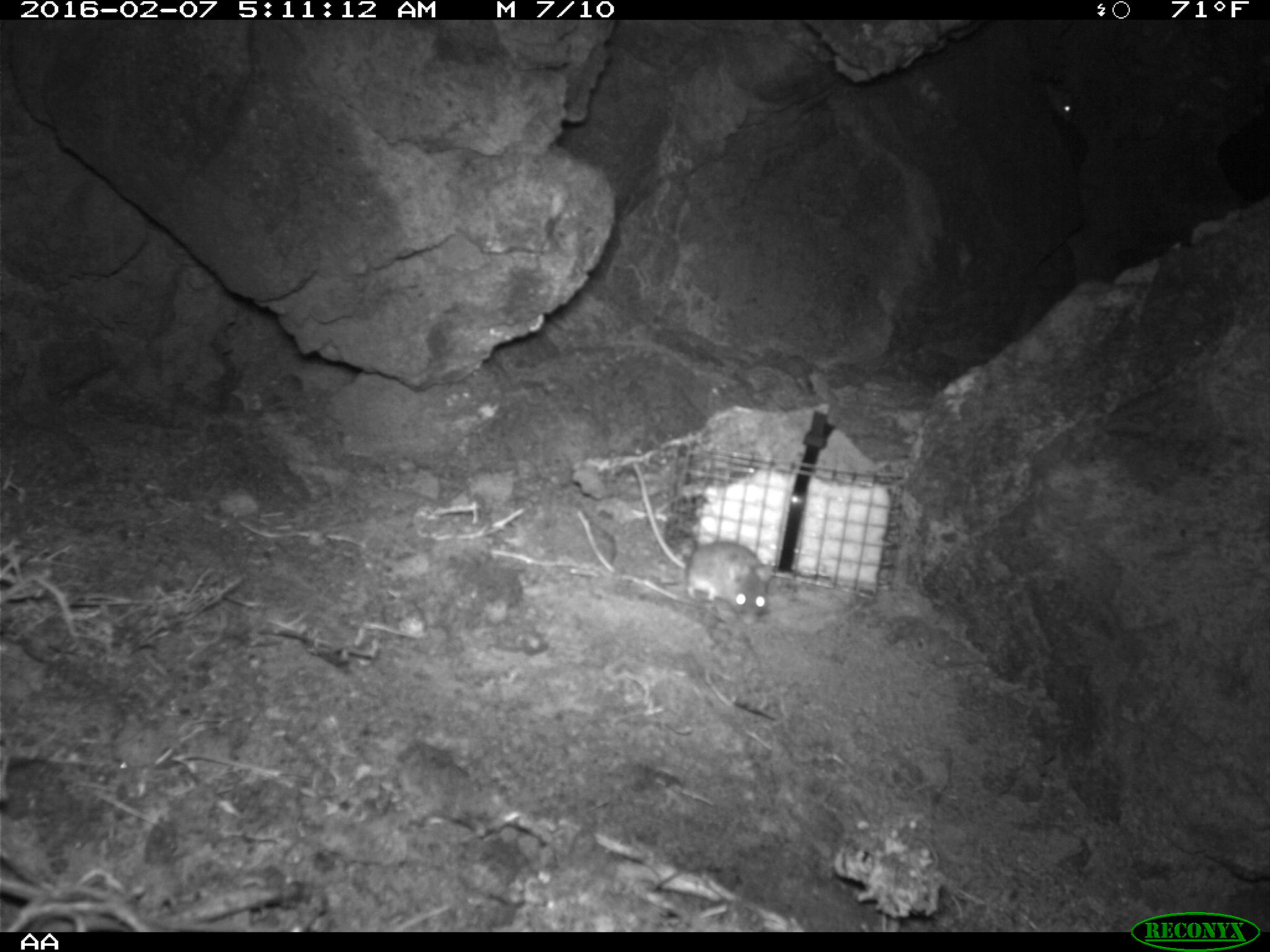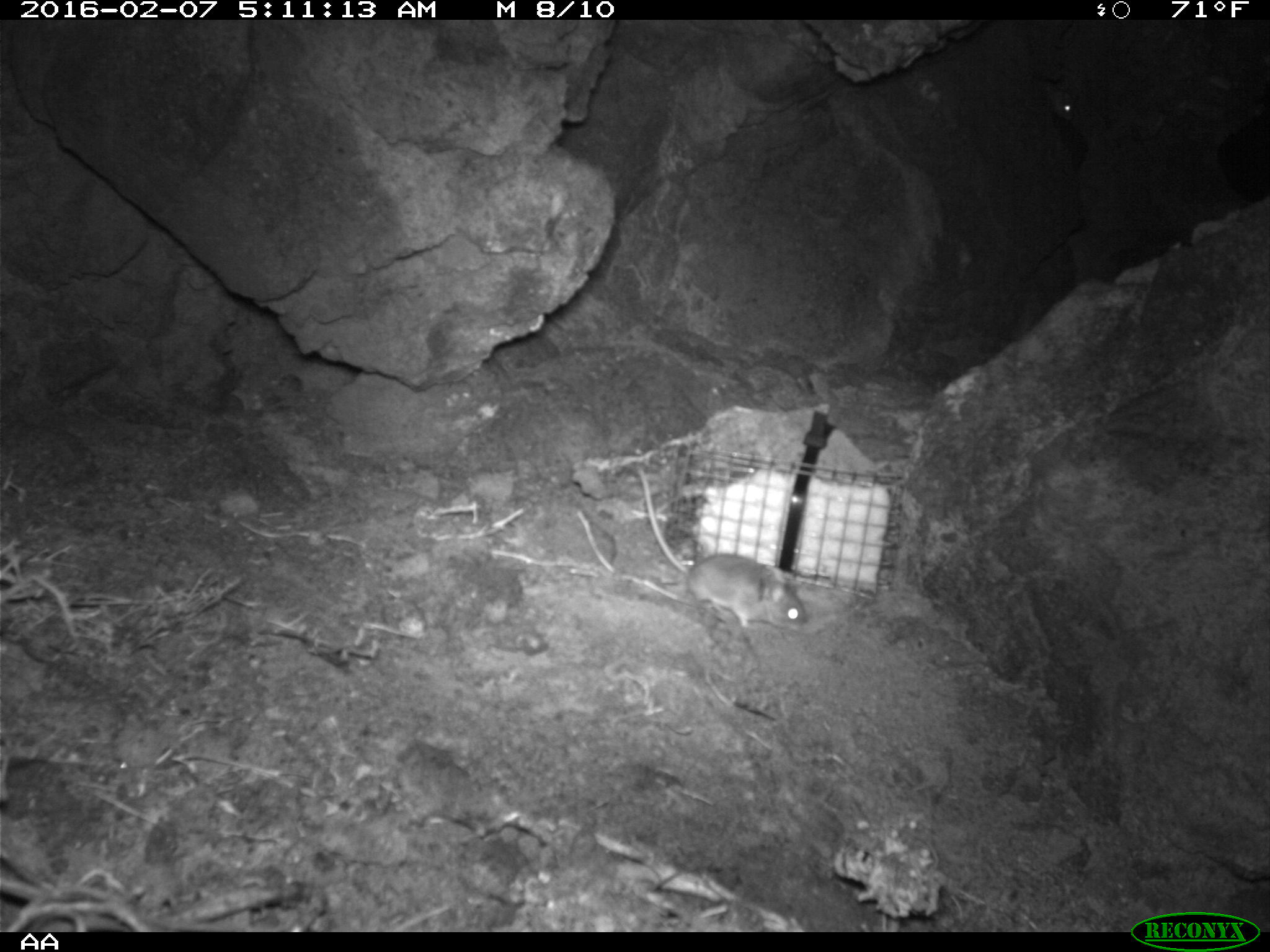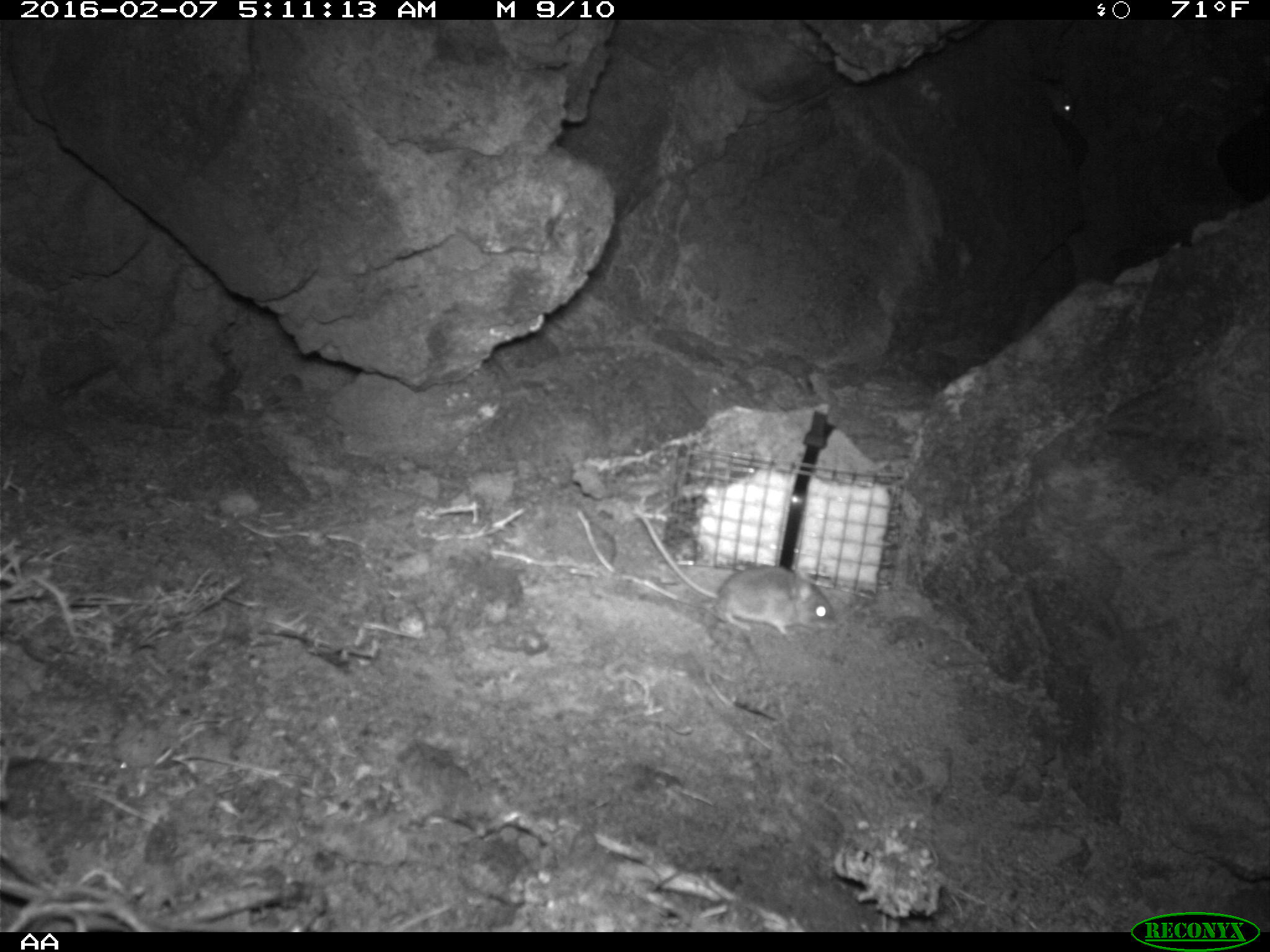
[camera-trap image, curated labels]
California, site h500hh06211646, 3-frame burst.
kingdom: Animalia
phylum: Chordata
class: Mammalia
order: Rodentia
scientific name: Rodentia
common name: rodent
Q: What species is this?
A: Rodent (Rodentia).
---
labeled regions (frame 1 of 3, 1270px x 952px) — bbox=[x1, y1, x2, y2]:
rodent: bbox=[631, 461, 772, 625]; bbox=[1045, 81, 1075, 124]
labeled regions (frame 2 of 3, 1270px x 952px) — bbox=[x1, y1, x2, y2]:
rodent: bbox=[634, 467, 807, 634]; bbox=[1039, 76, 1075, 123]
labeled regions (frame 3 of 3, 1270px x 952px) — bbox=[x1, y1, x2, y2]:
rodent: bbox=[634, 509, 839, 636]; bbox=[1044, 76, 1079, 121]